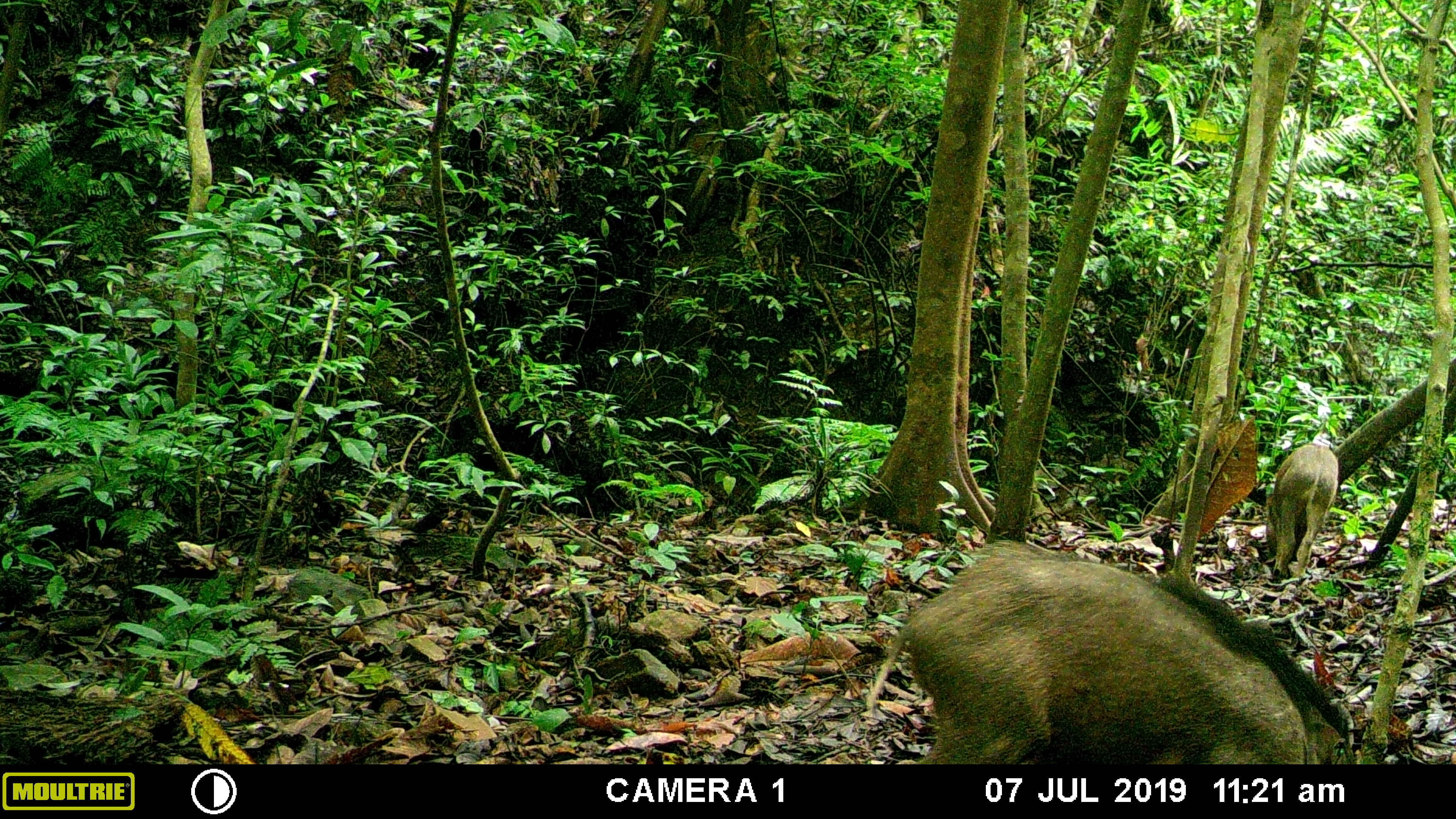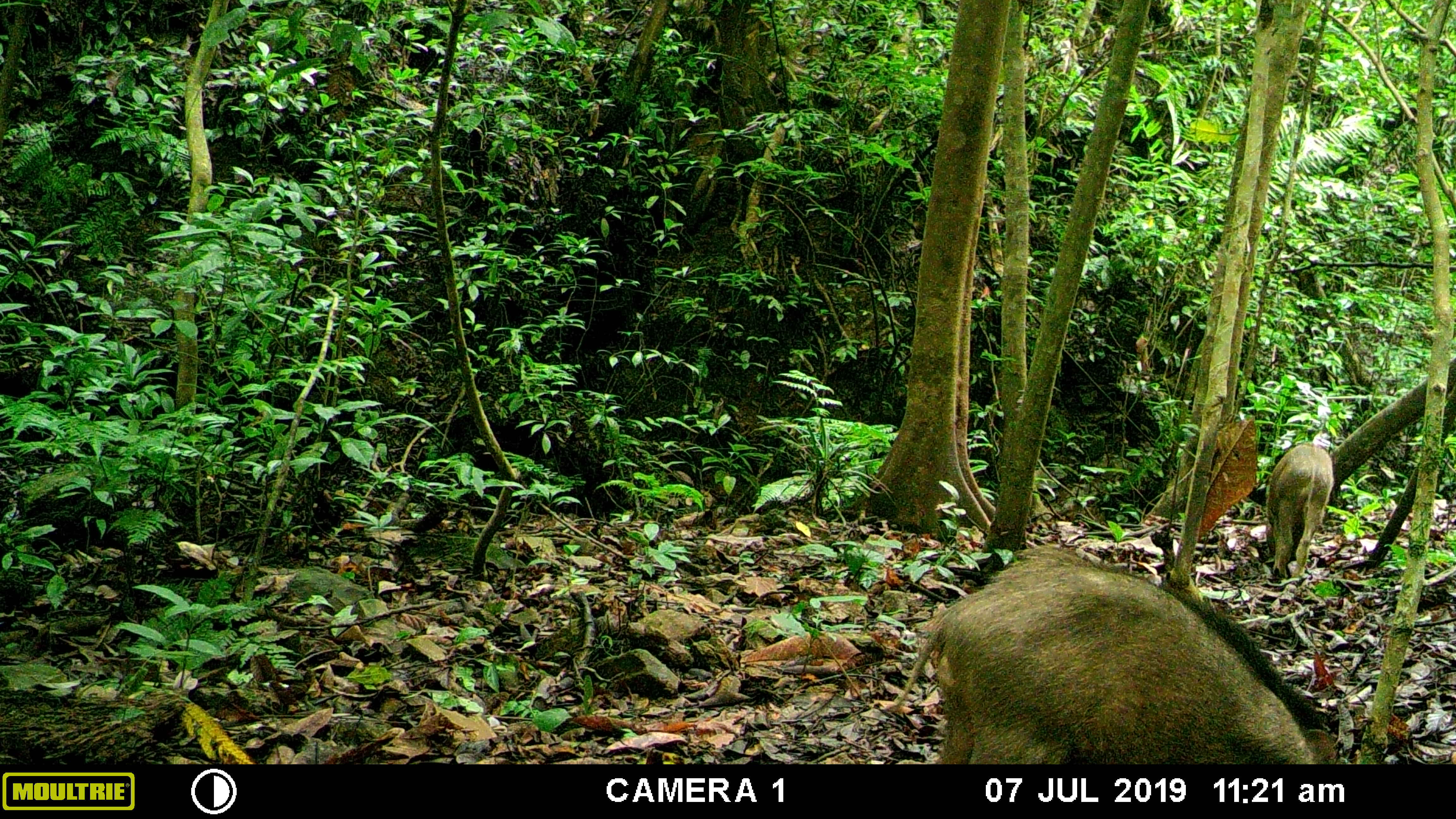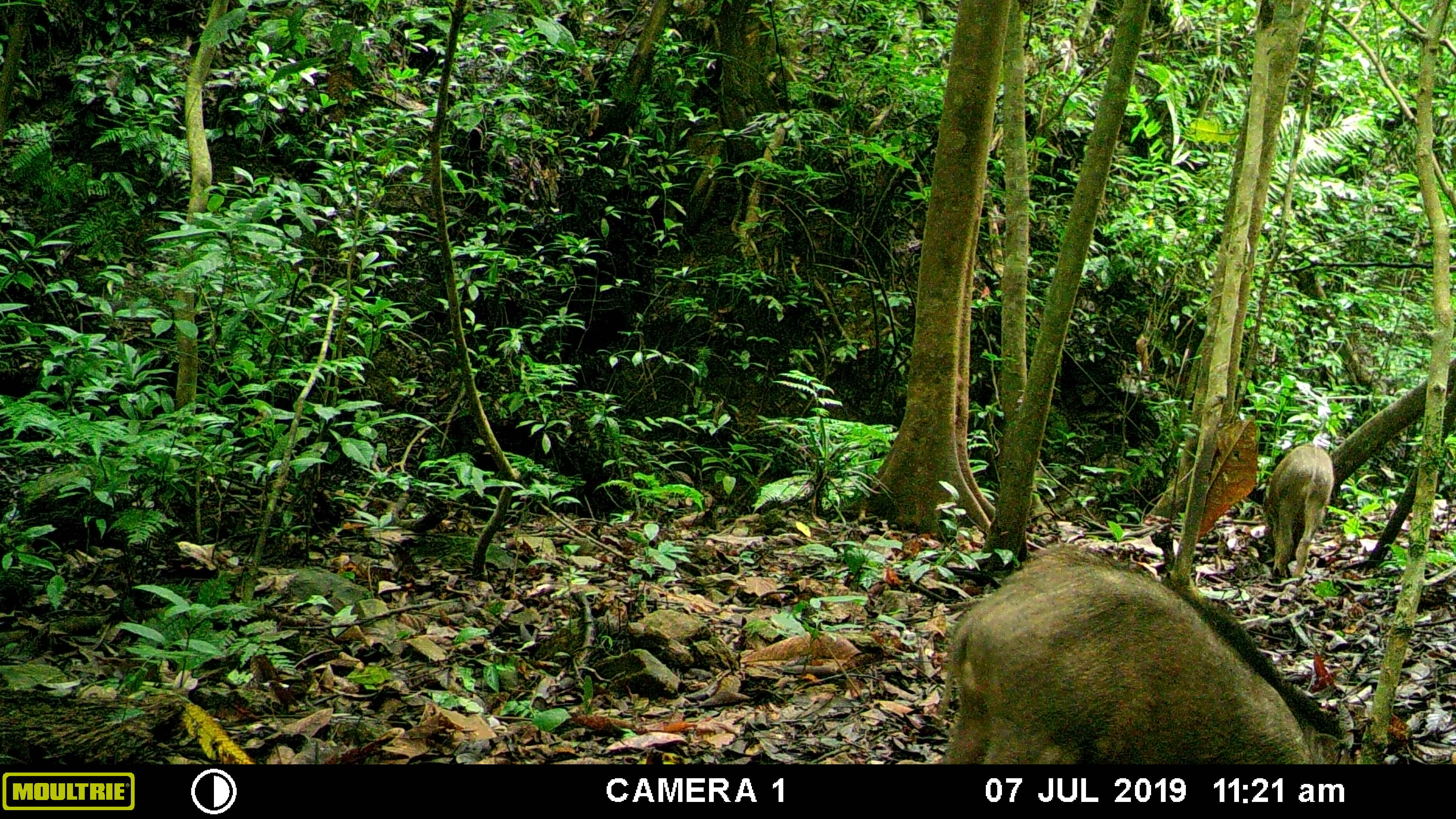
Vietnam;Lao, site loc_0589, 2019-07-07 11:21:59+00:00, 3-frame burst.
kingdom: Animalia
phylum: Chordata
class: Mammalia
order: Artiodactyla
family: Suidae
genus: Sus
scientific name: Sus scrofa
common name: eurasian wild pig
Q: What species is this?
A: Eurasian wild pig (Sus scrofa).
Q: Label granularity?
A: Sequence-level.